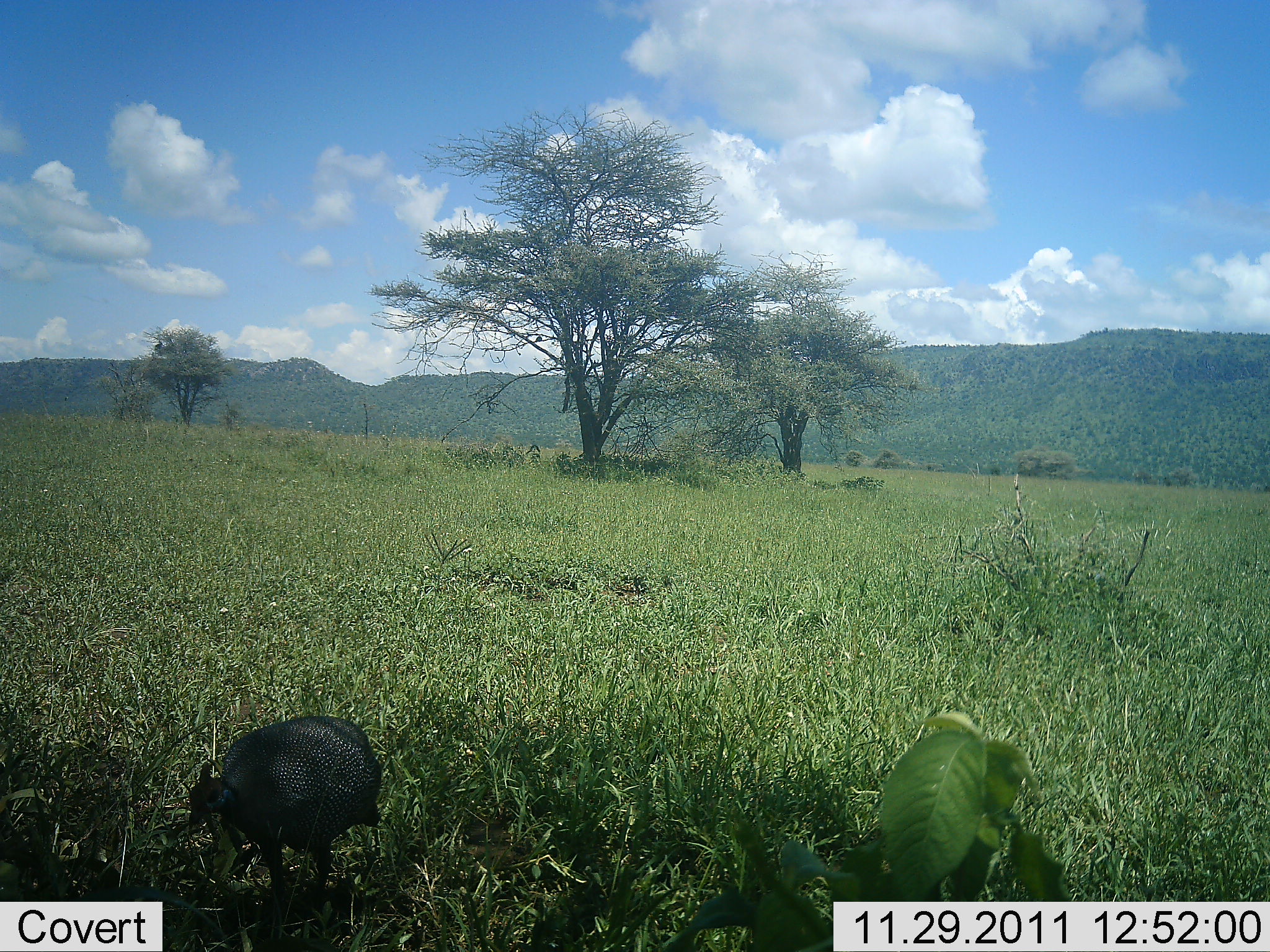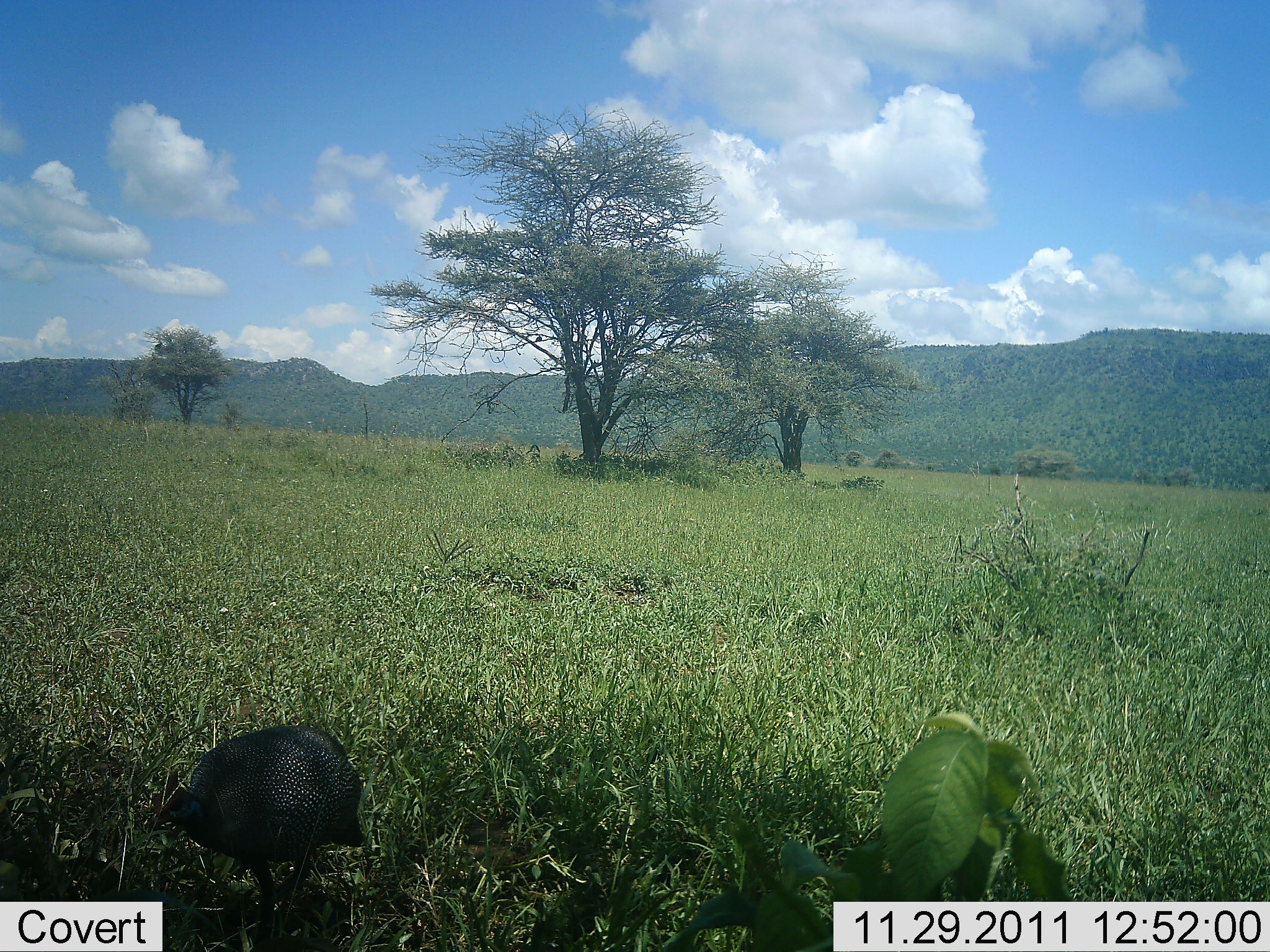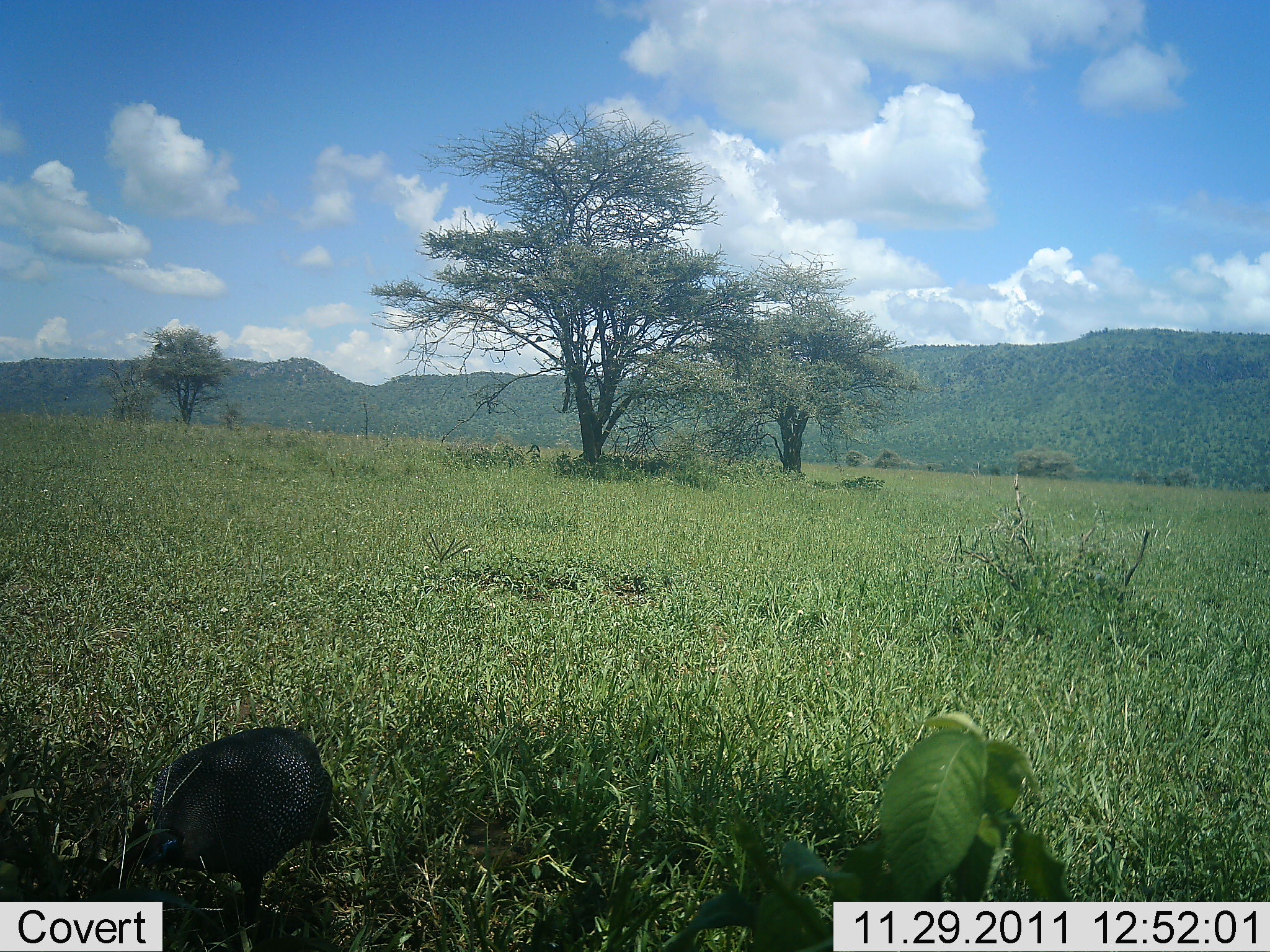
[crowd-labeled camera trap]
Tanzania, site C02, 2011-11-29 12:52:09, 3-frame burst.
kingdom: Animalia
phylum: Chordata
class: Aves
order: Galliformes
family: Numididae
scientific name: Numididae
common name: guinea fowl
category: guineafowl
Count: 1.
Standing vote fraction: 0%.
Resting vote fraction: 0%.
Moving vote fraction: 79%.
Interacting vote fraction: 0%.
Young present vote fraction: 0%.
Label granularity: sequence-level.